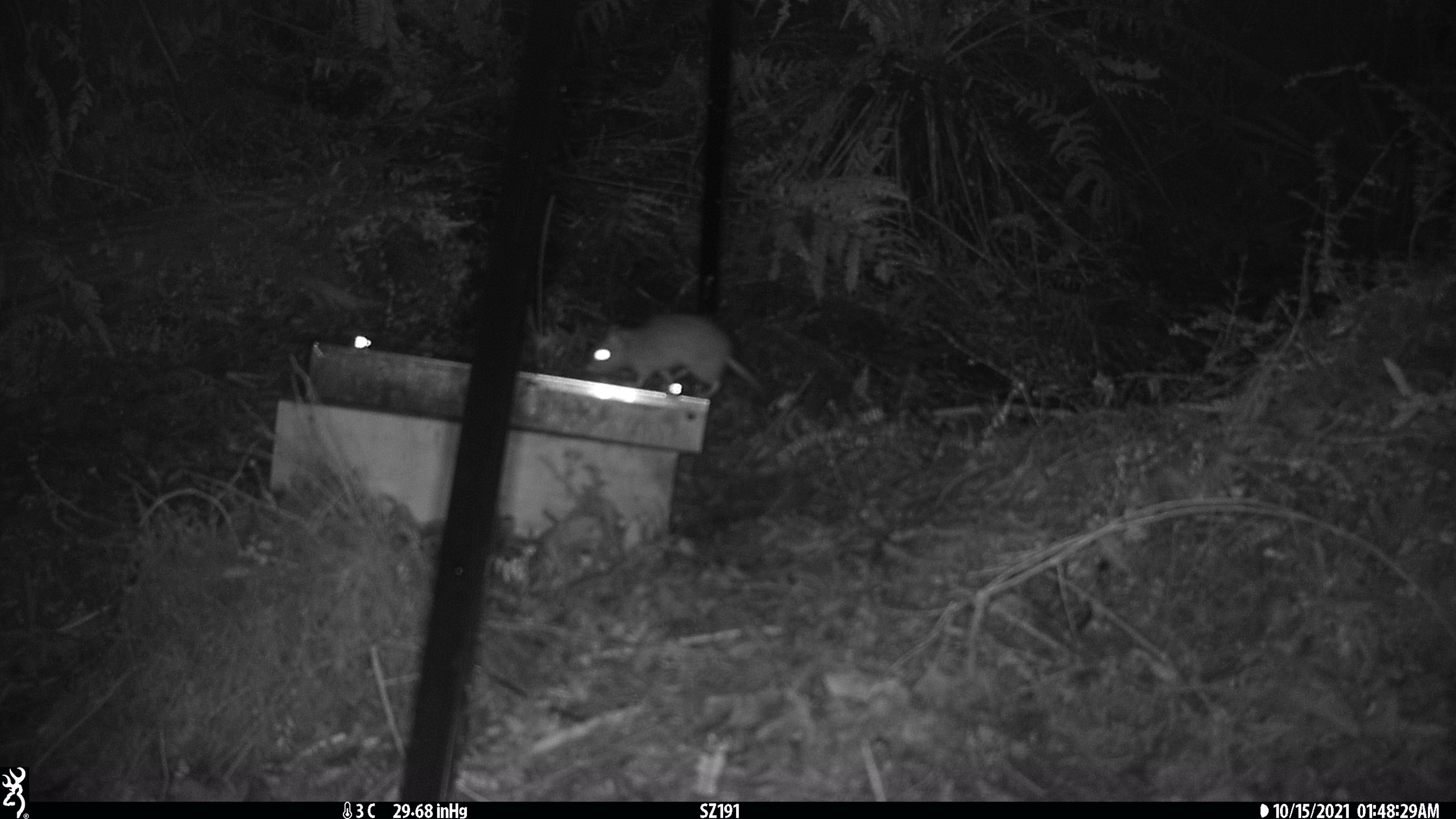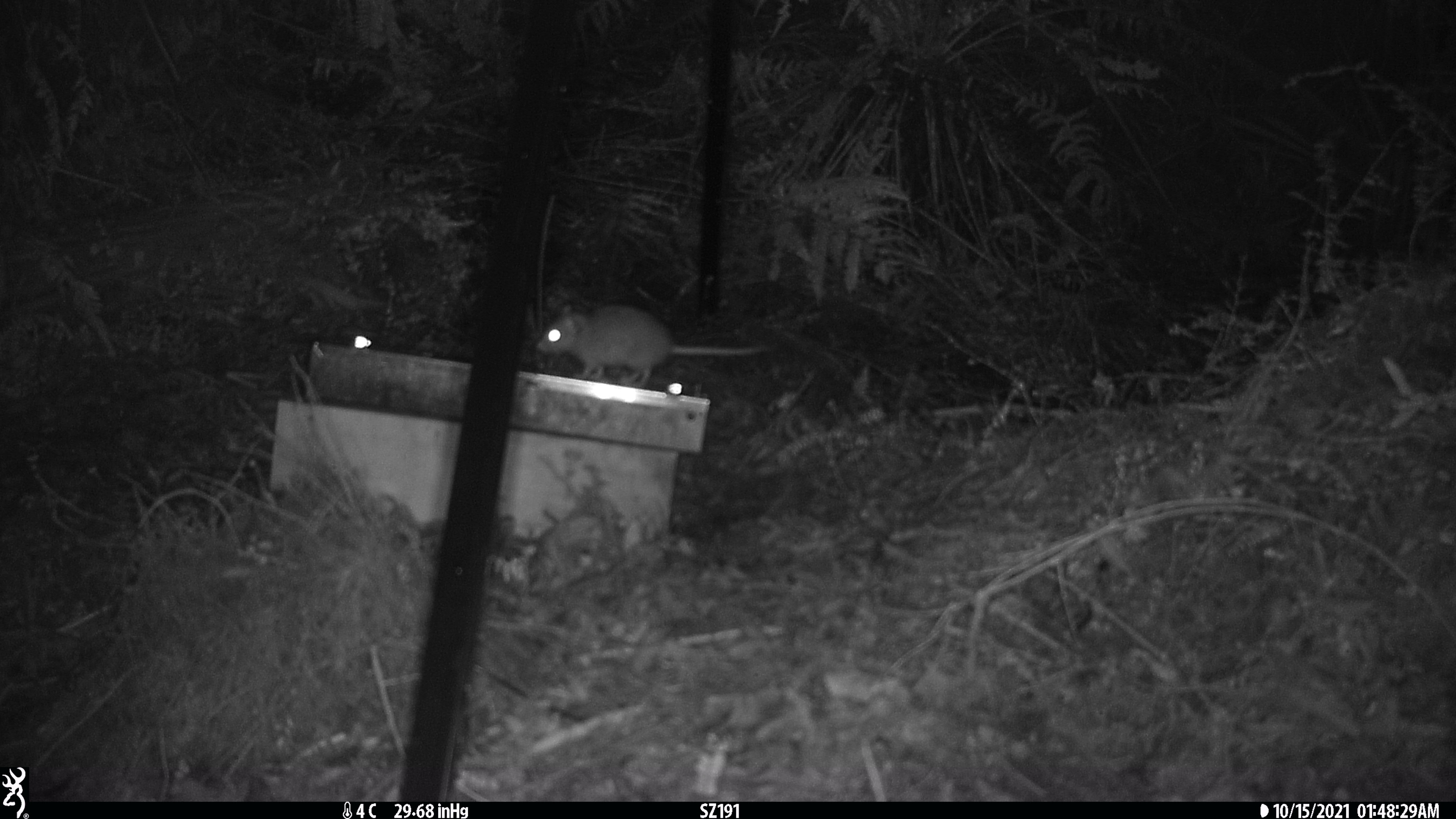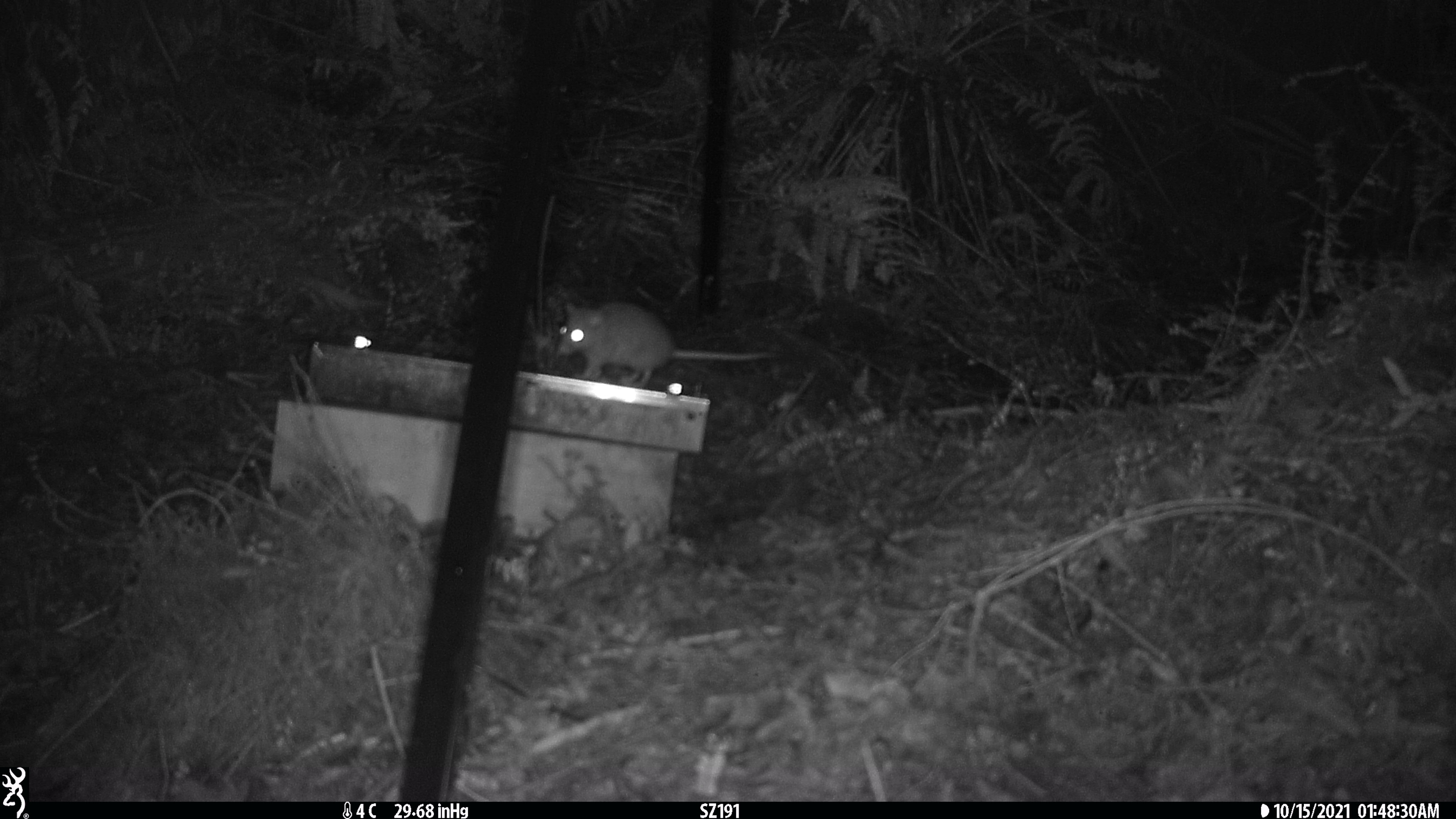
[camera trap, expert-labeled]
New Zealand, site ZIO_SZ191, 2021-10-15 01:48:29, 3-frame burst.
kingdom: Animalia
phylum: Chordata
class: Mammalia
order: Rodentia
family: Muridae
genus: Rattus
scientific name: Rattus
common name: rat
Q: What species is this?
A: Rat (Rattus).